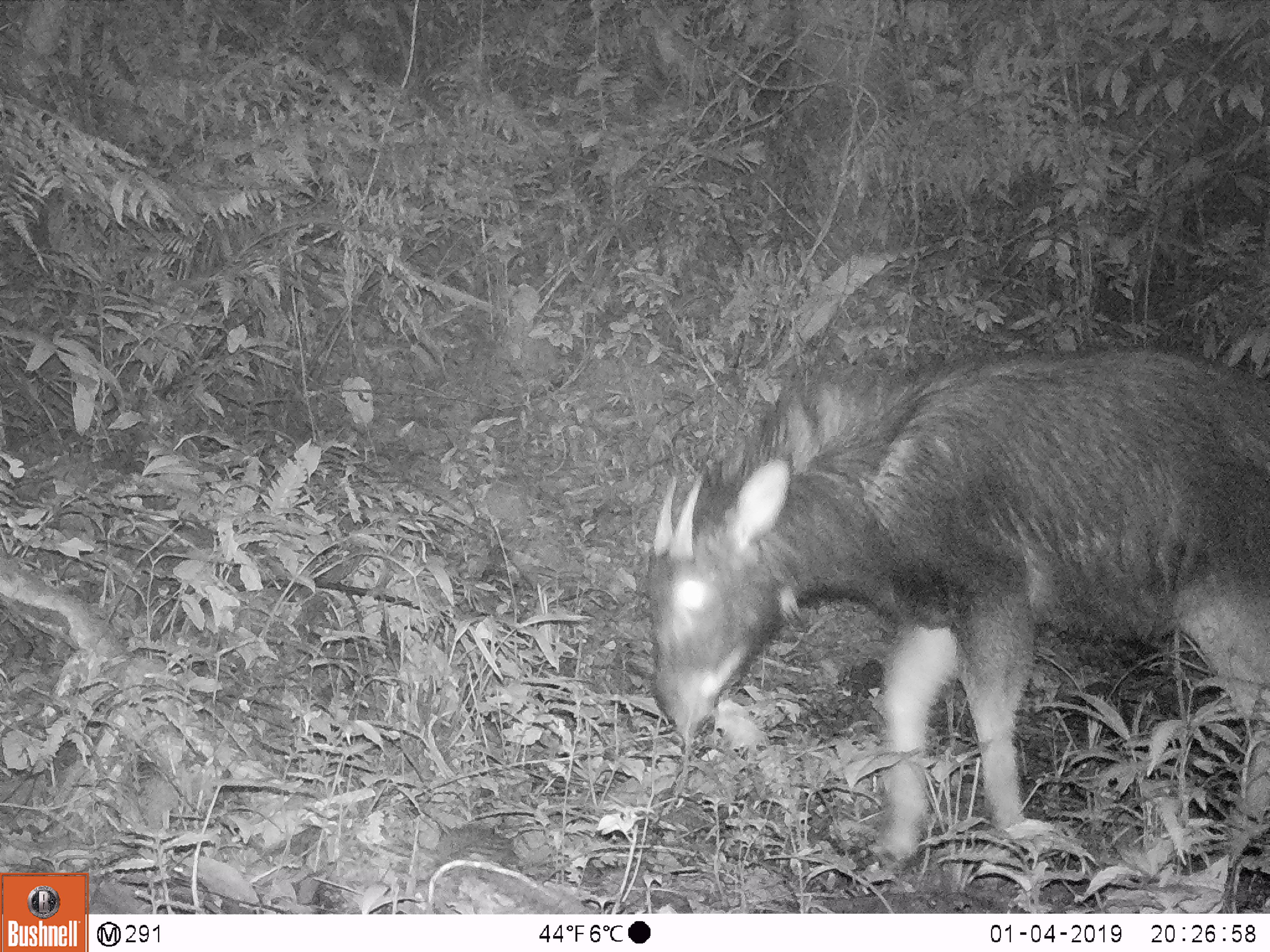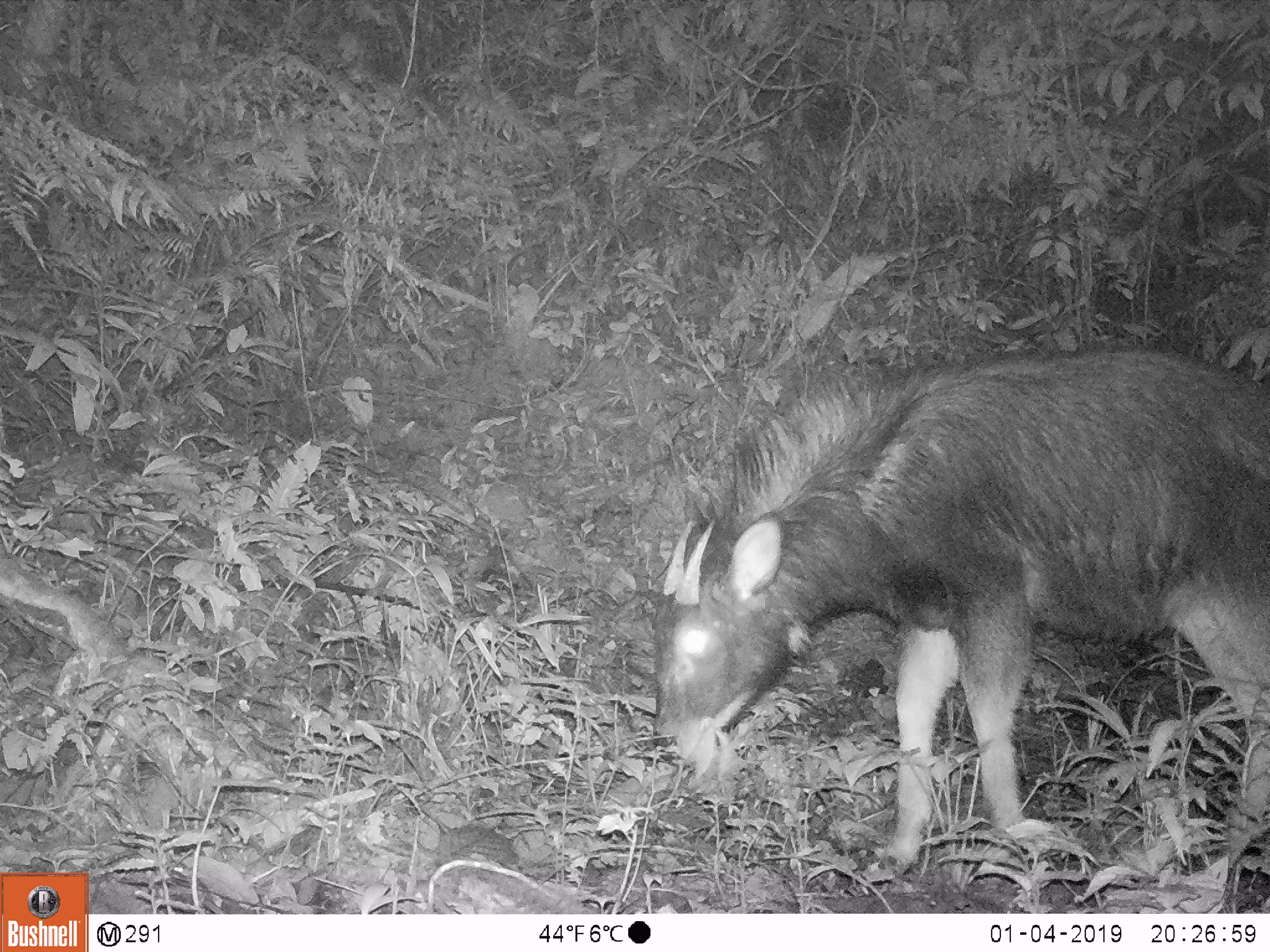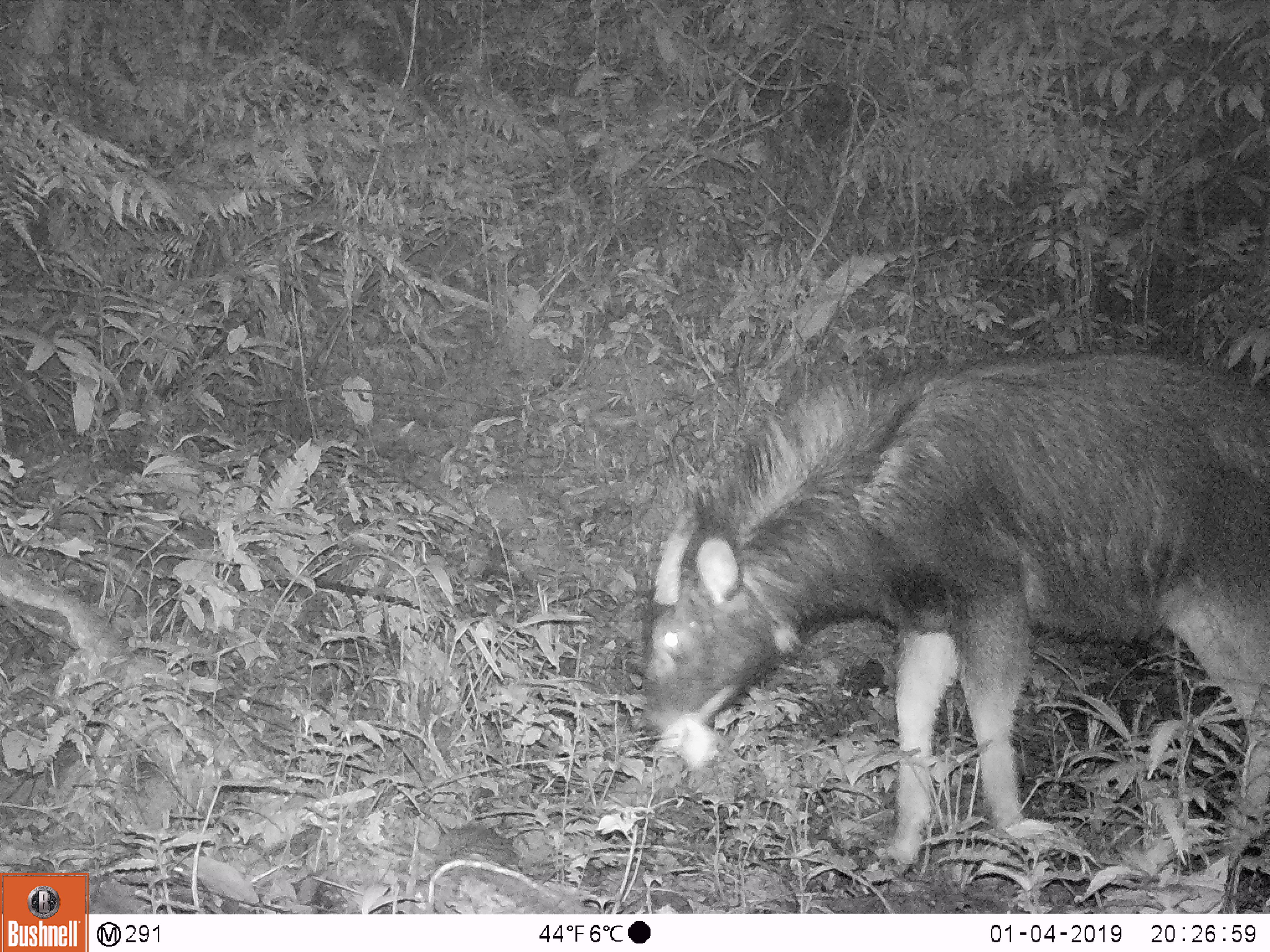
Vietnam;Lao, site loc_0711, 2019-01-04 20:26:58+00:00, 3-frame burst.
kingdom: Animalia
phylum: Chordata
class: Mammalia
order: Artiodactyla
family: Bovidae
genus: Capricornis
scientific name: Capricornis sumatraensis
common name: chinese serow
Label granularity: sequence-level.